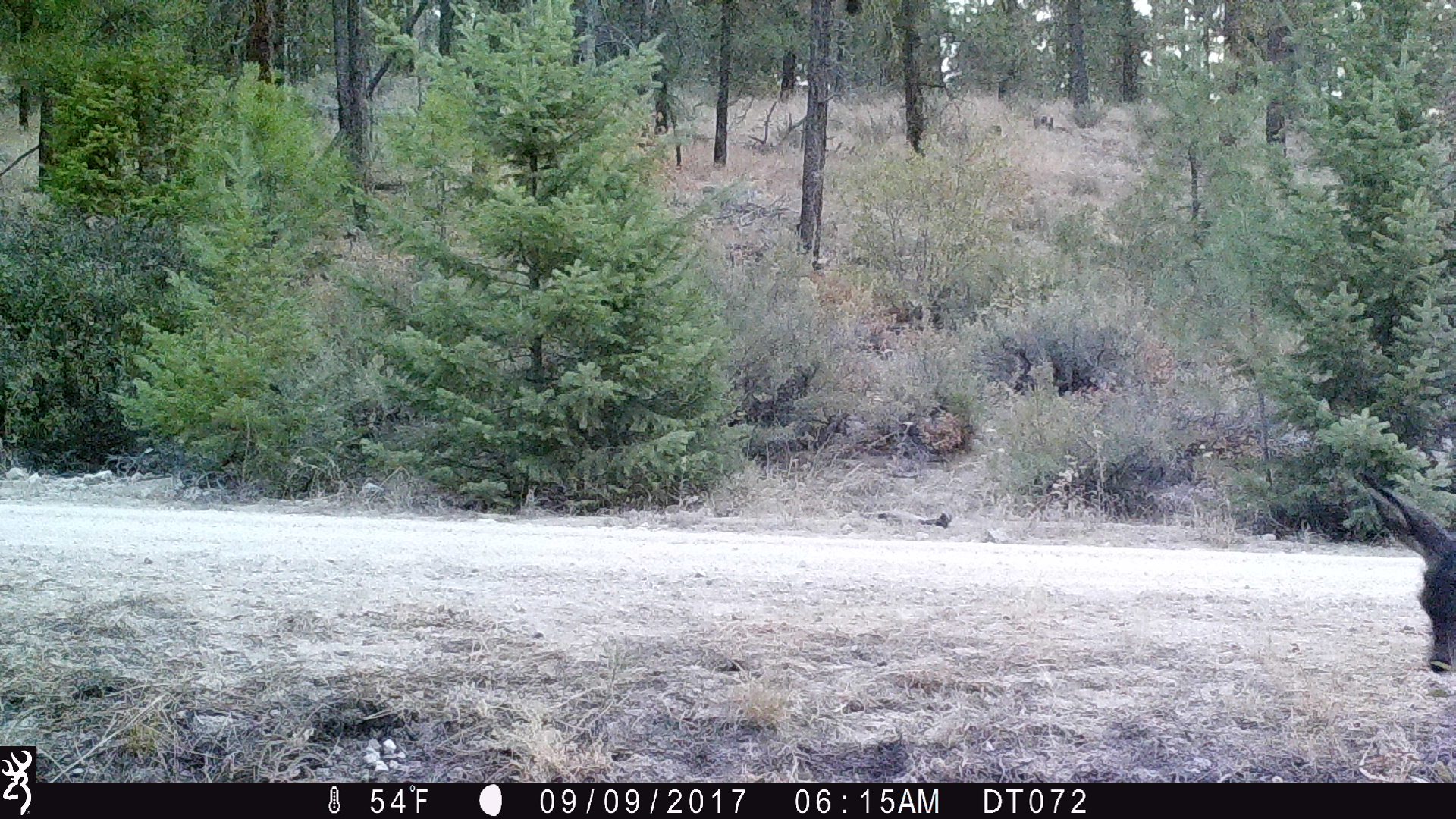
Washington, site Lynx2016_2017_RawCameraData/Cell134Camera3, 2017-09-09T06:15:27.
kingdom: Animalia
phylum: Chordata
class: Mammalia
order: Artiodactyla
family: Cervidae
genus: Odocoileus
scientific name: Odocoileus hemionus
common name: mule deer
Odocoileus hemionus (mule deer). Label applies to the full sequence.